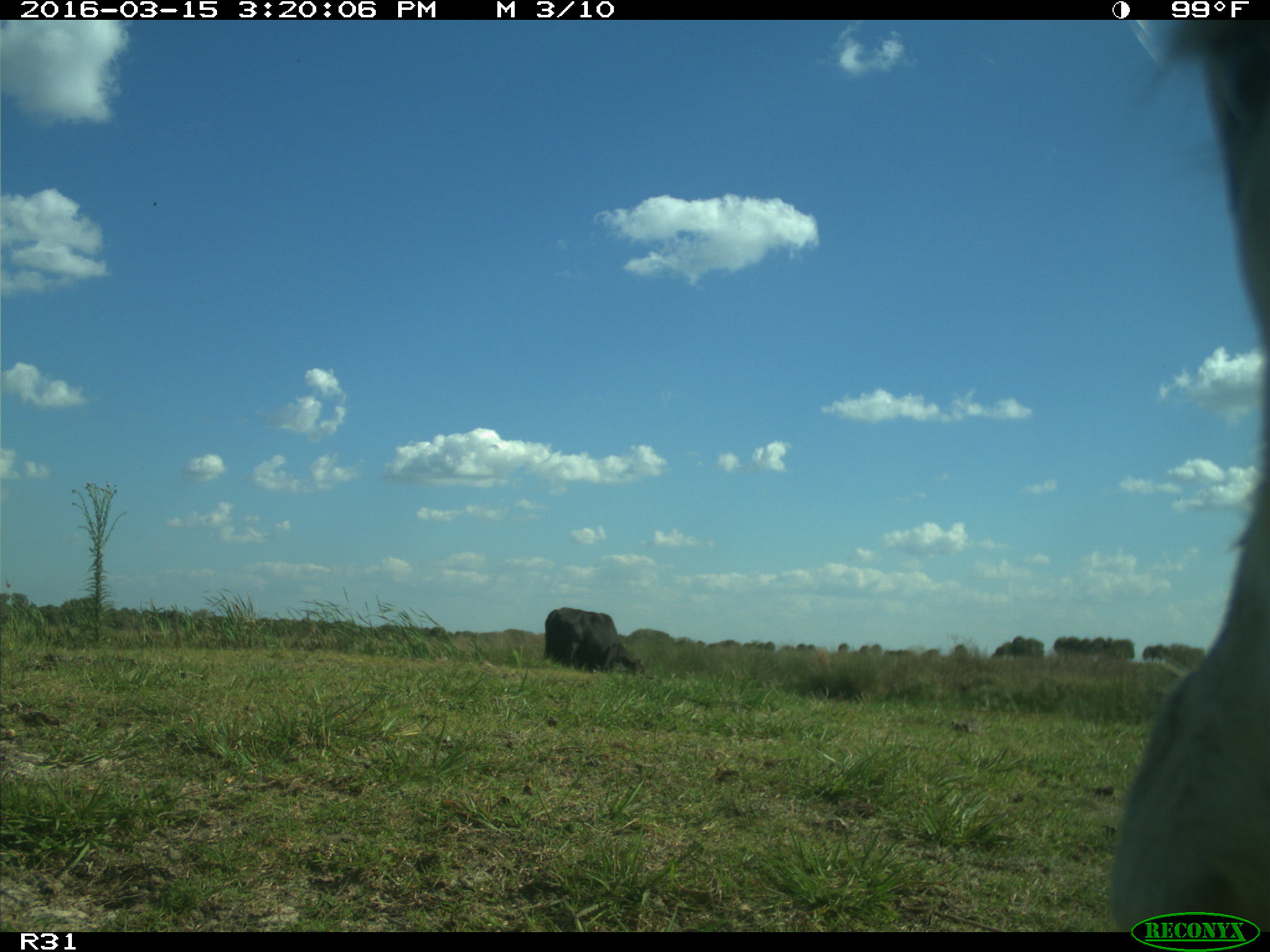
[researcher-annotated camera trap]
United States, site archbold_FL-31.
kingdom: Animalia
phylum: Chordata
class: Mammalia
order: Artiodactyla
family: Bovidae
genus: Bos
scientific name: Bos taurus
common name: domestic cow